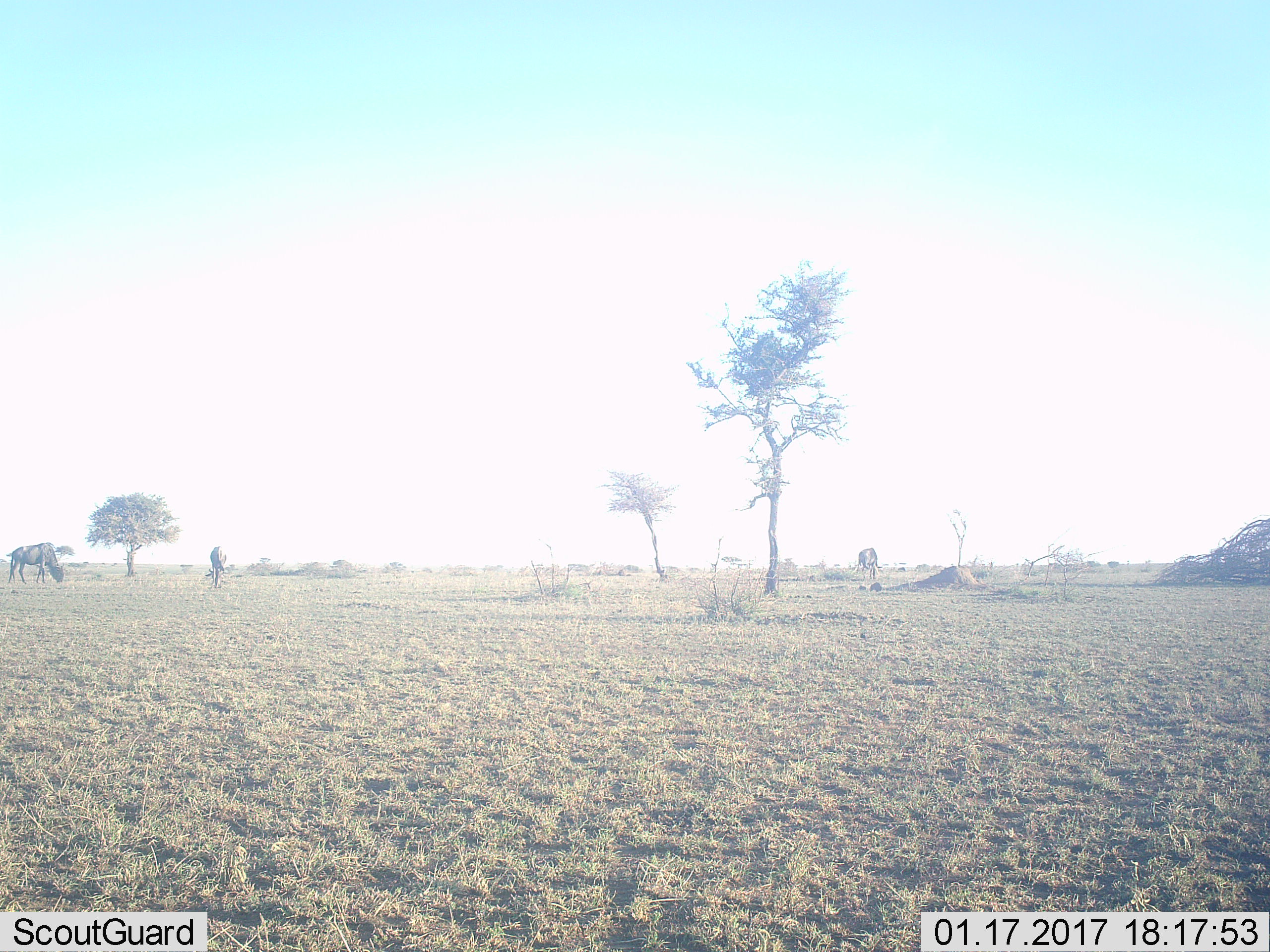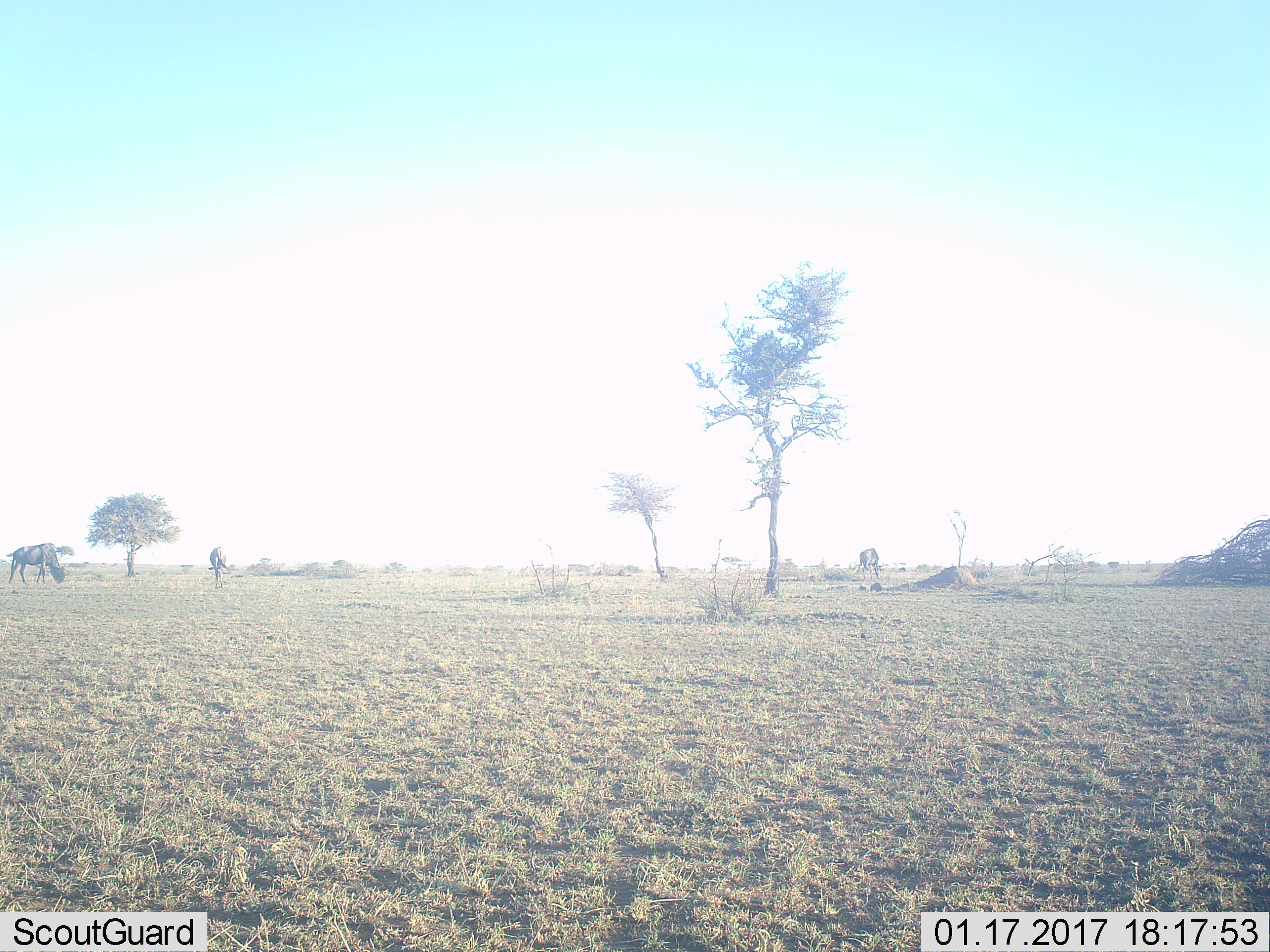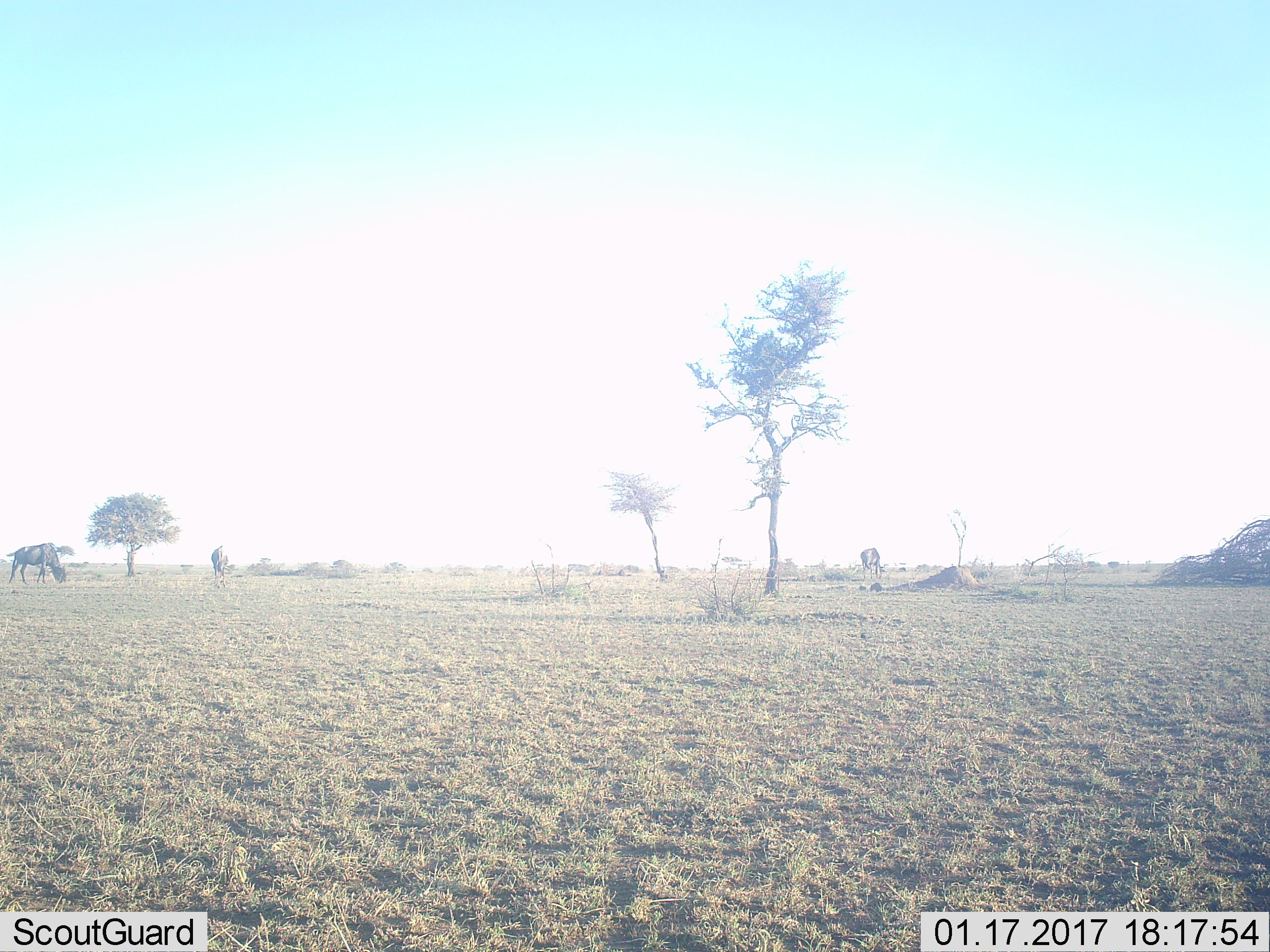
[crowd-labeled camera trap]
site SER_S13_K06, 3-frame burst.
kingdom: Animalia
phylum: Chordata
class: Mammalia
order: Artiodactyla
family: Bovidae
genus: Connochaetes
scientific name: Connochaetes taurinus taurinus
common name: blue wildebeest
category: wildebeestblue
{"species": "wildebeestblue (blue wildebeest) (Connochaetes taurinus taurinus)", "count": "3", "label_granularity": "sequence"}